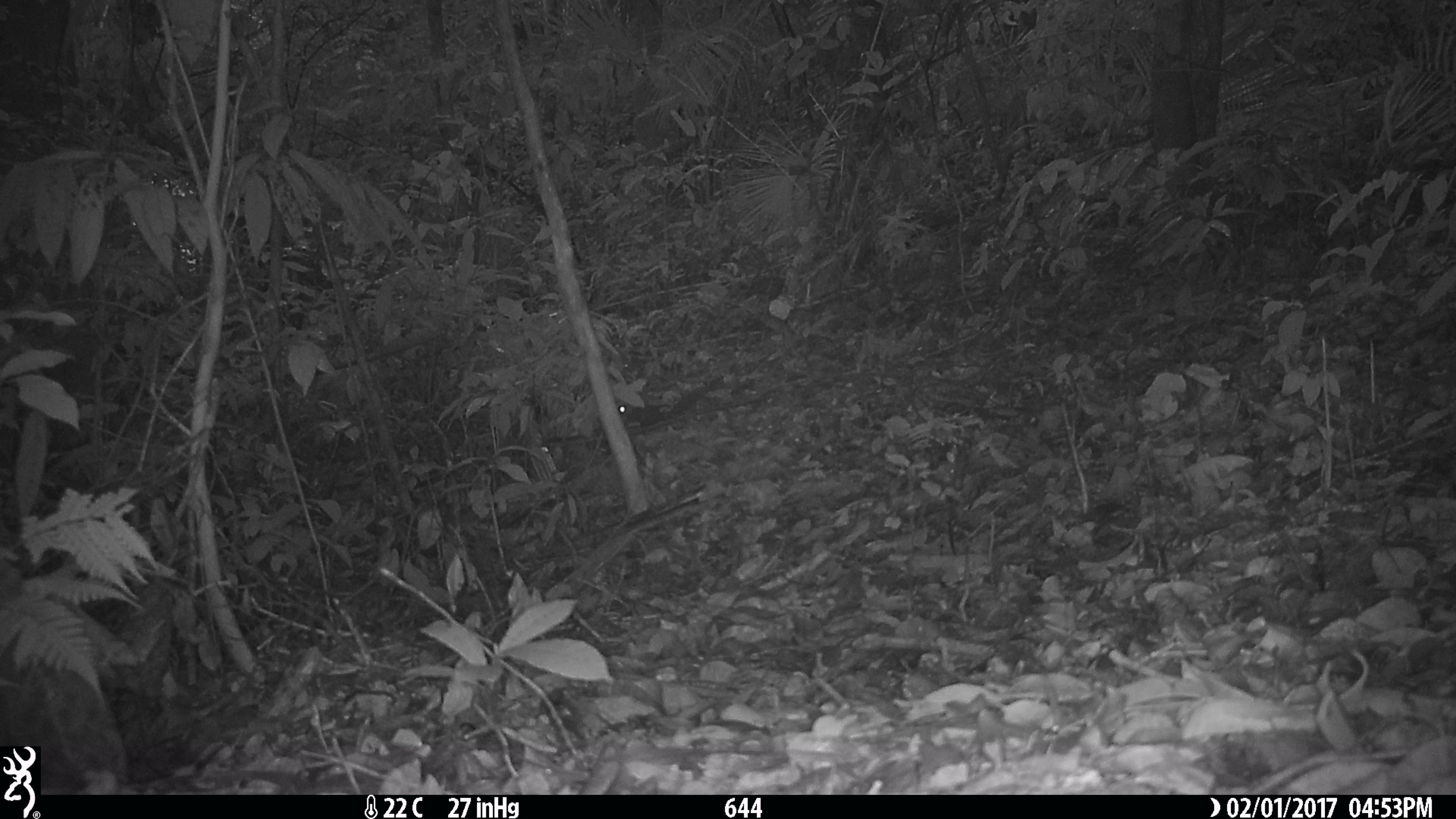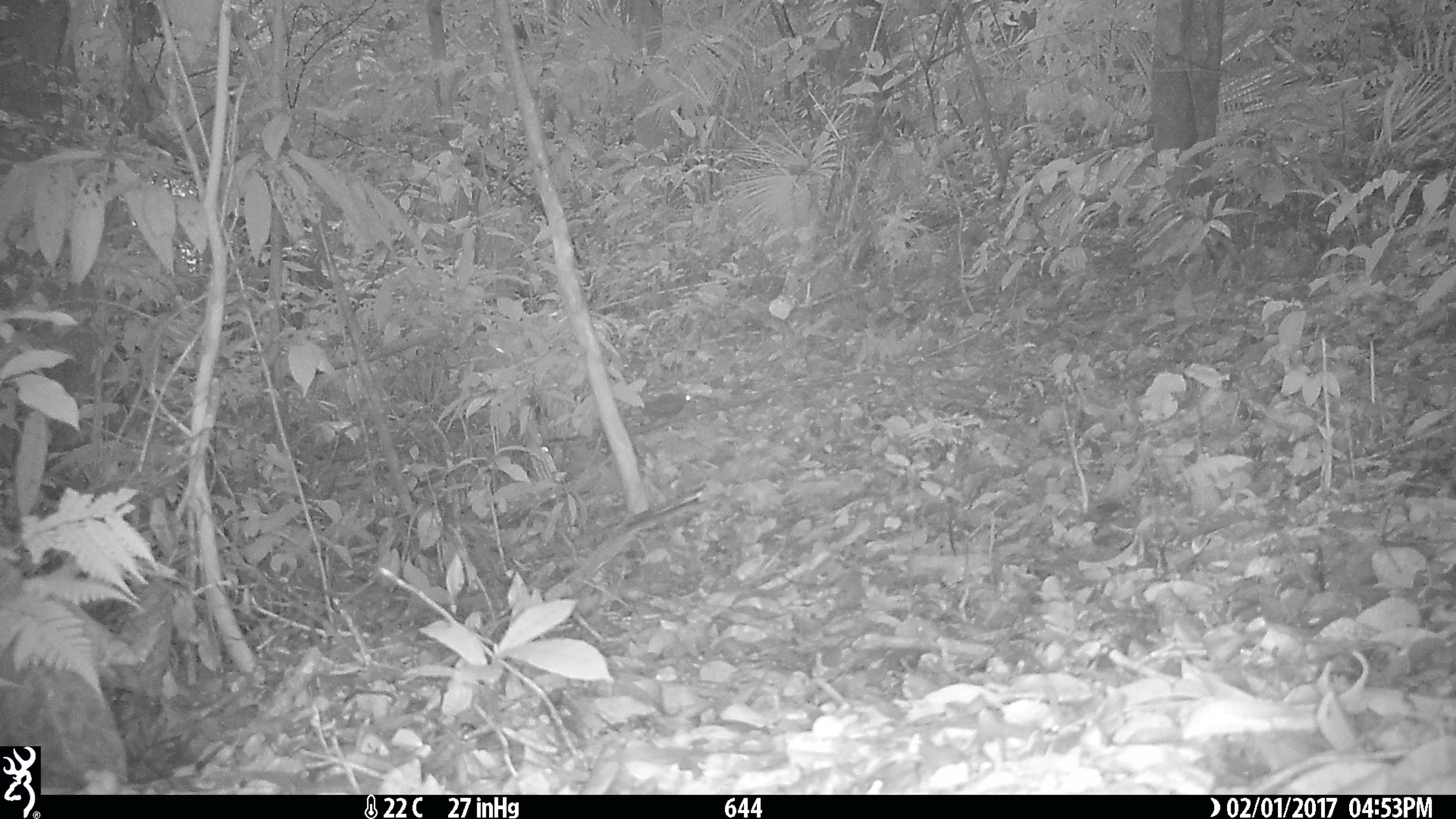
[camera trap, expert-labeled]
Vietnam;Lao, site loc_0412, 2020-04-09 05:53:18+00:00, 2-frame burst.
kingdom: Animalia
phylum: Chordata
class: Mammalia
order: Rodentia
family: Sciuridae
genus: Sciurus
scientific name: Sciurus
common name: squirrel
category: unidentified squirrel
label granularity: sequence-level